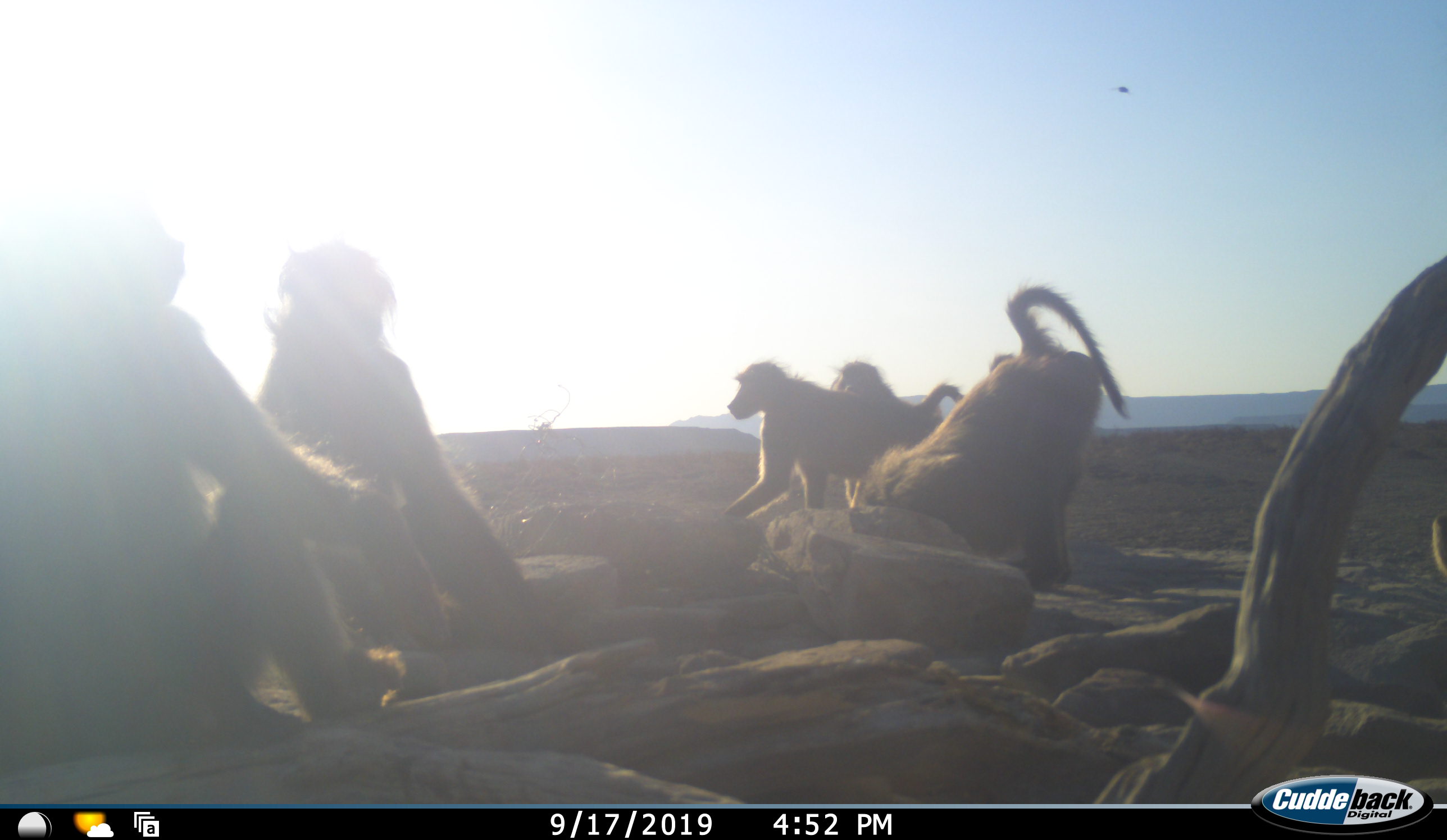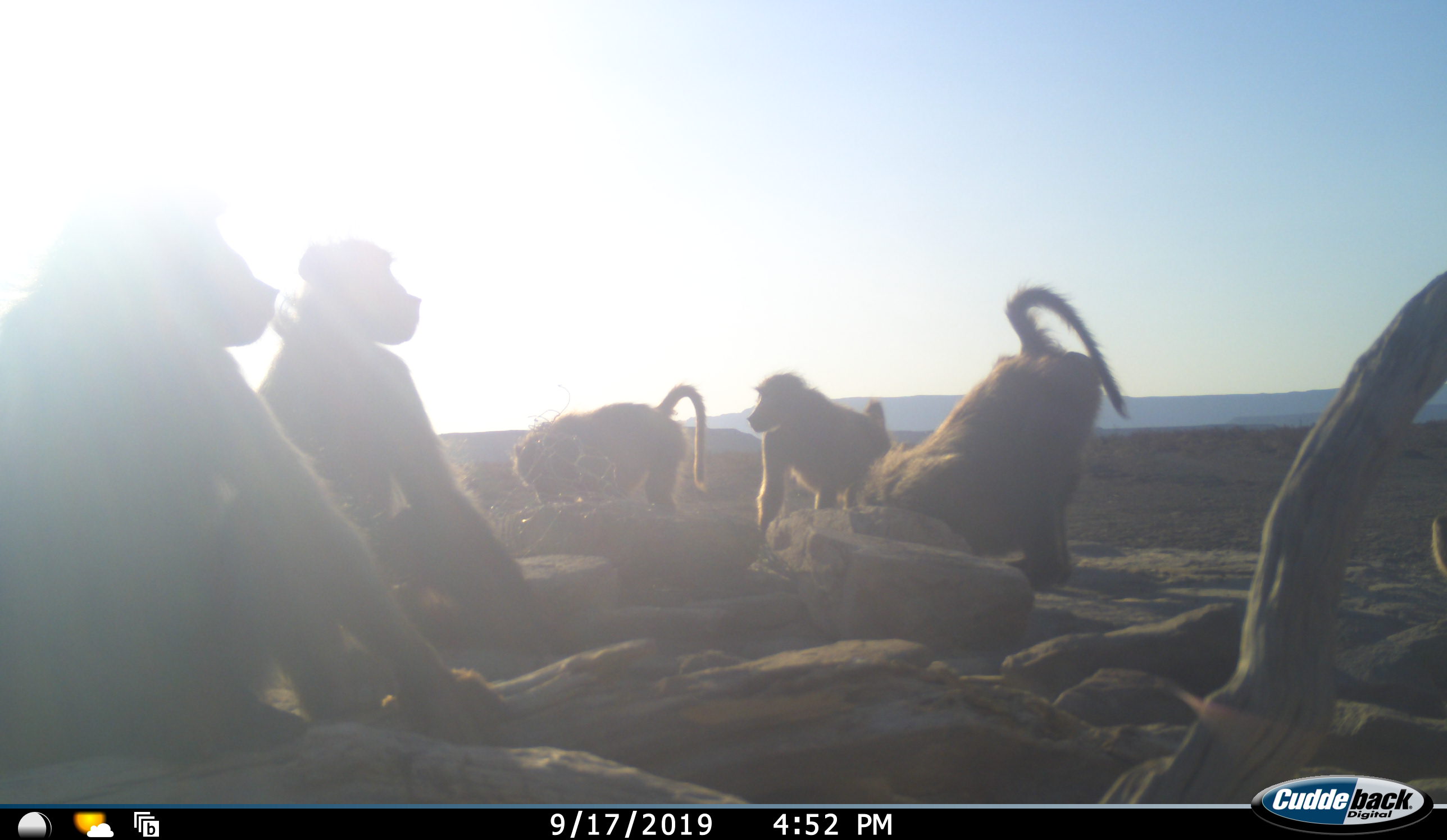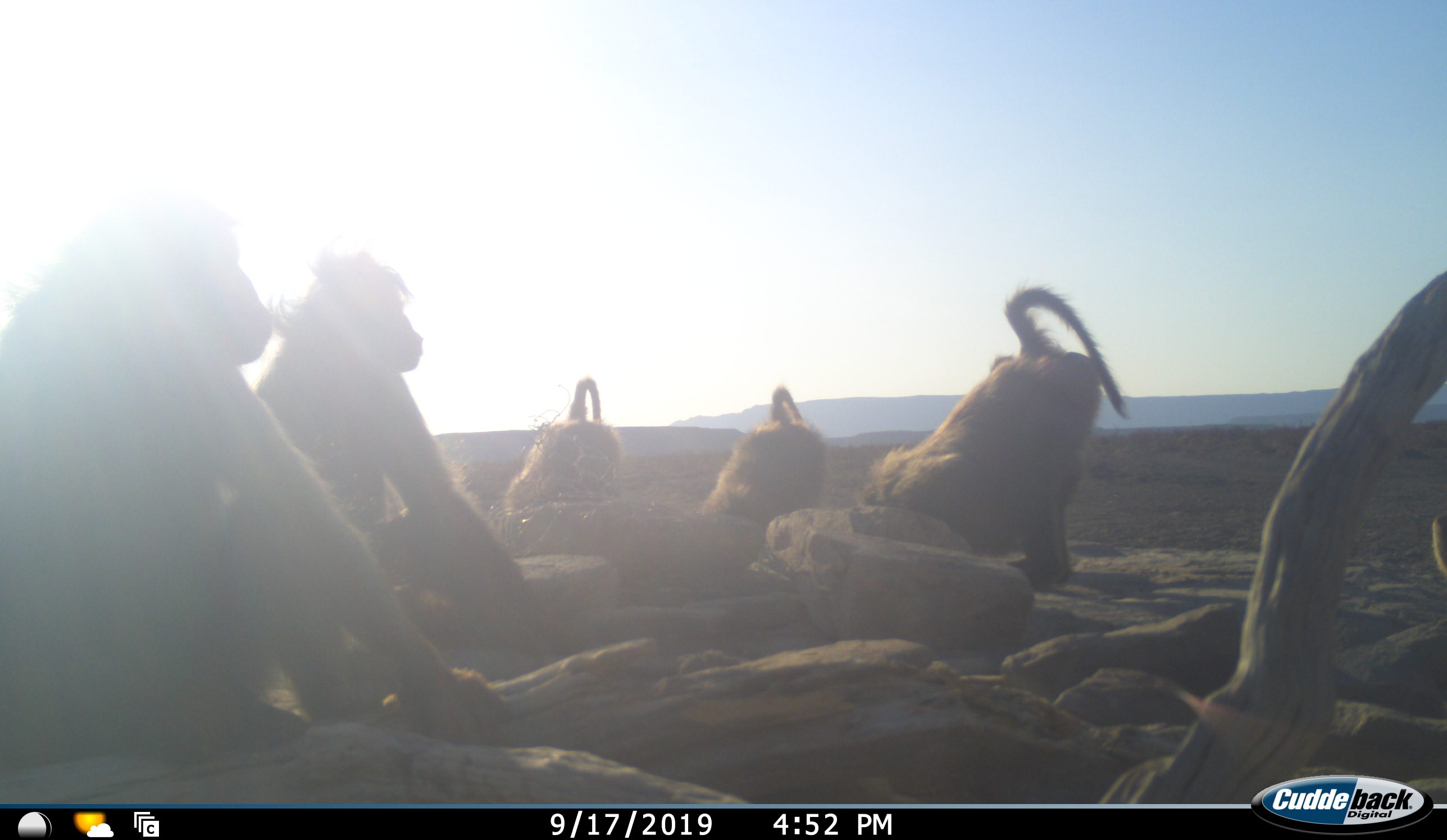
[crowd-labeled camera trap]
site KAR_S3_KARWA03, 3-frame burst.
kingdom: Animalia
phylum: Chordata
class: Mammalia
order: Primates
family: Cercopithecidae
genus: Papio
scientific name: Papio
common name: baboon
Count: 6.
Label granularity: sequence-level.